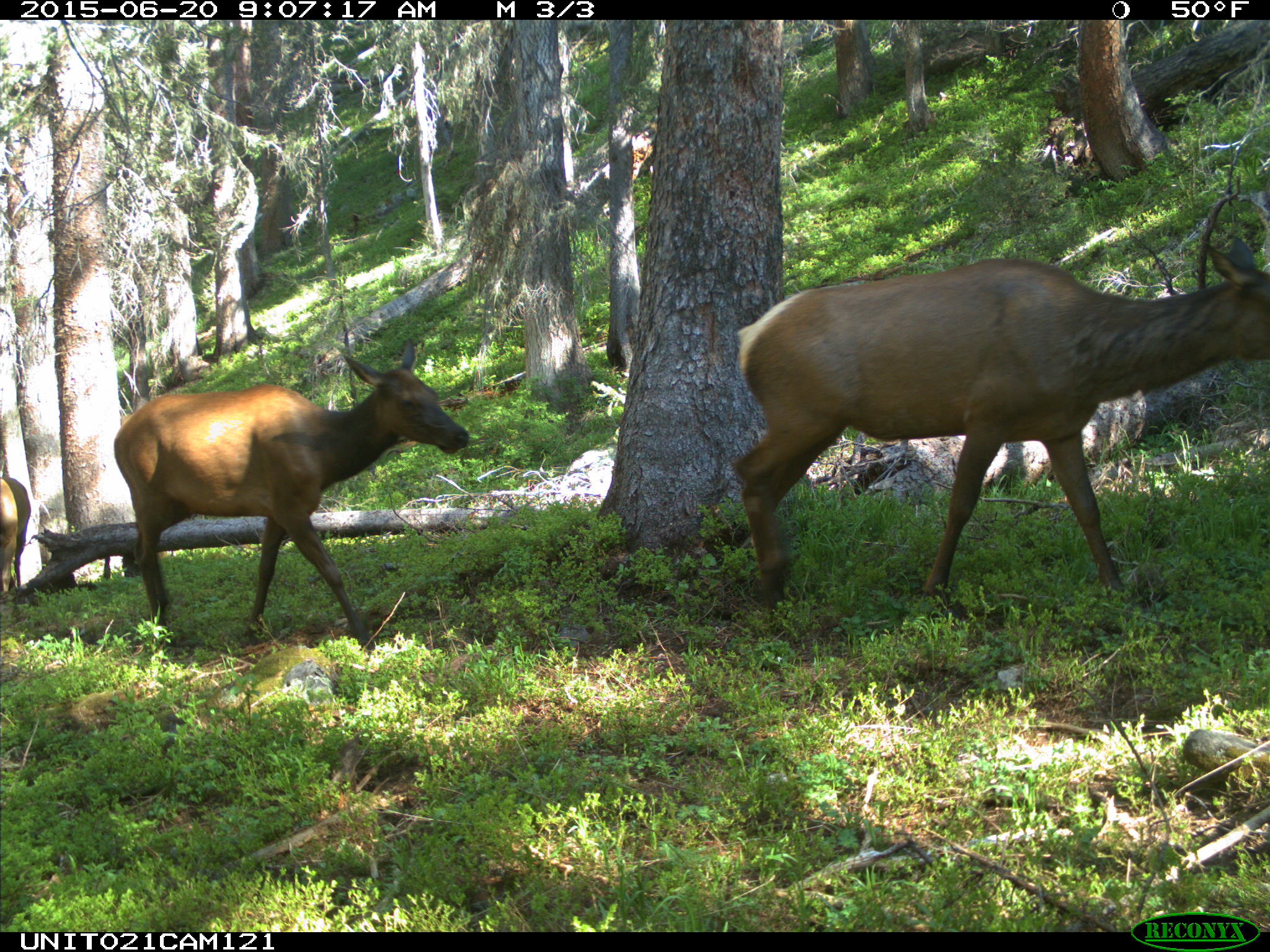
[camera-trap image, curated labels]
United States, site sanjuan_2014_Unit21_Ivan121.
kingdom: Animalia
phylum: Chordata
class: Mammalia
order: Artiodactyla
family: Cervidae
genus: Cervus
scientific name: Cervus elaphus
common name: red deer